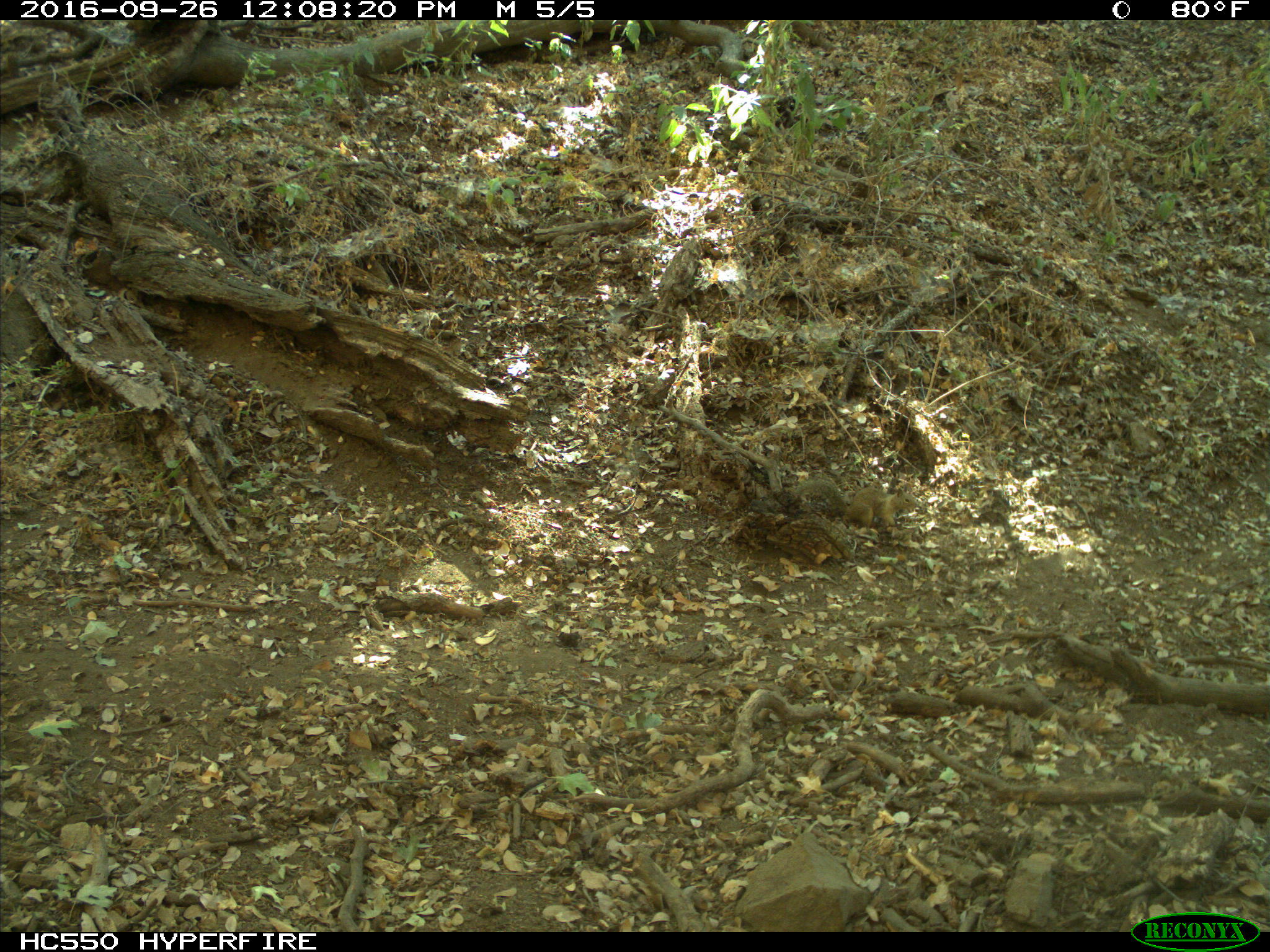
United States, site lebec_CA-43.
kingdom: Animalia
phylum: Chordata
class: Mammalia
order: Rodentia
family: Sciuridae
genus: Otospermophilus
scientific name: Otospermophilus beecheyi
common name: california ground squirrel